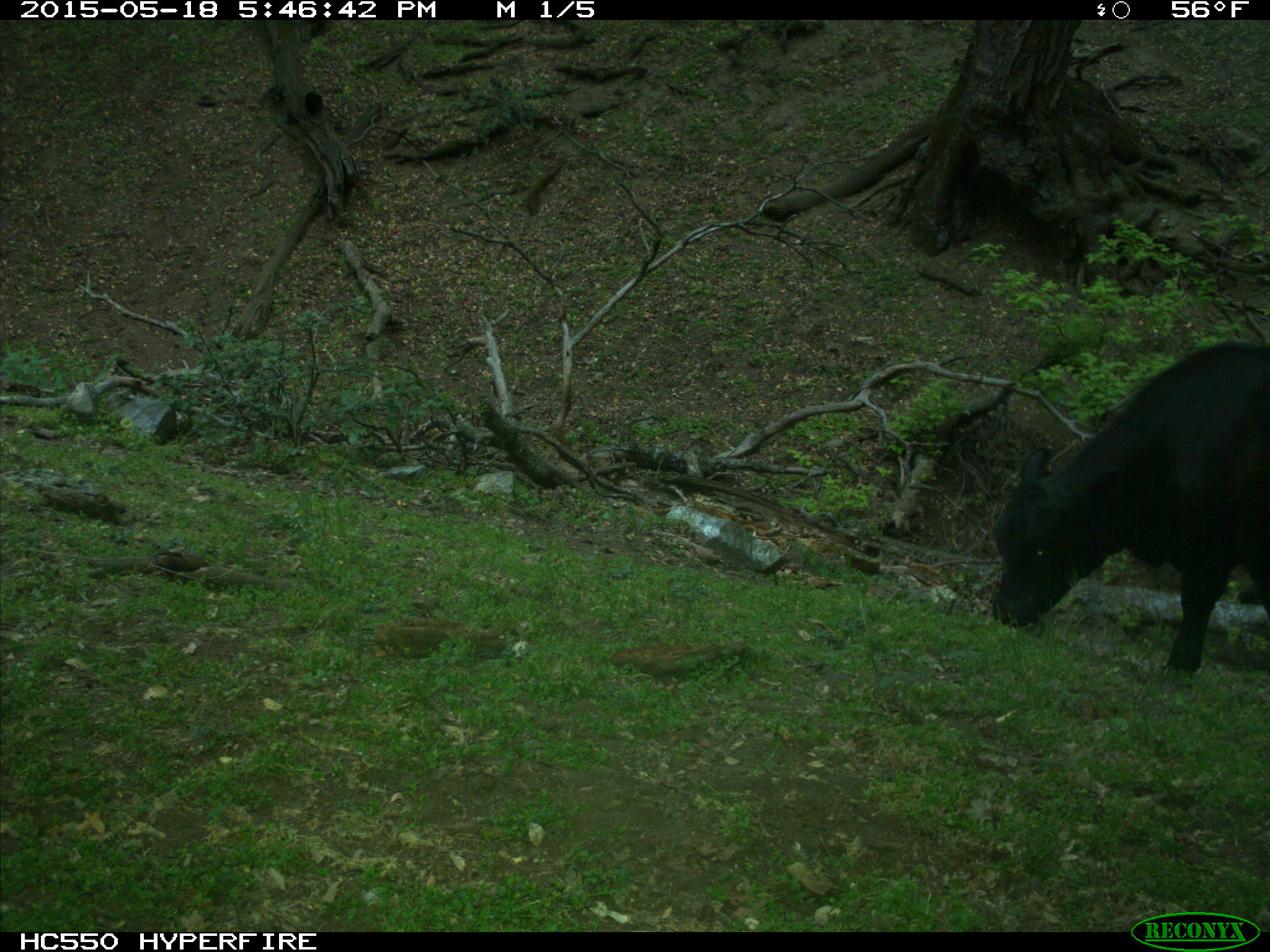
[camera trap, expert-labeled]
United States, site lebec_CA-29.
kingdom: Animalia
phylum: Chordata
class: Mammalia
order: Artiodactyla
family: Bovidae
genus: Bos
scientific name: Bos taurus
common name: domestic cow